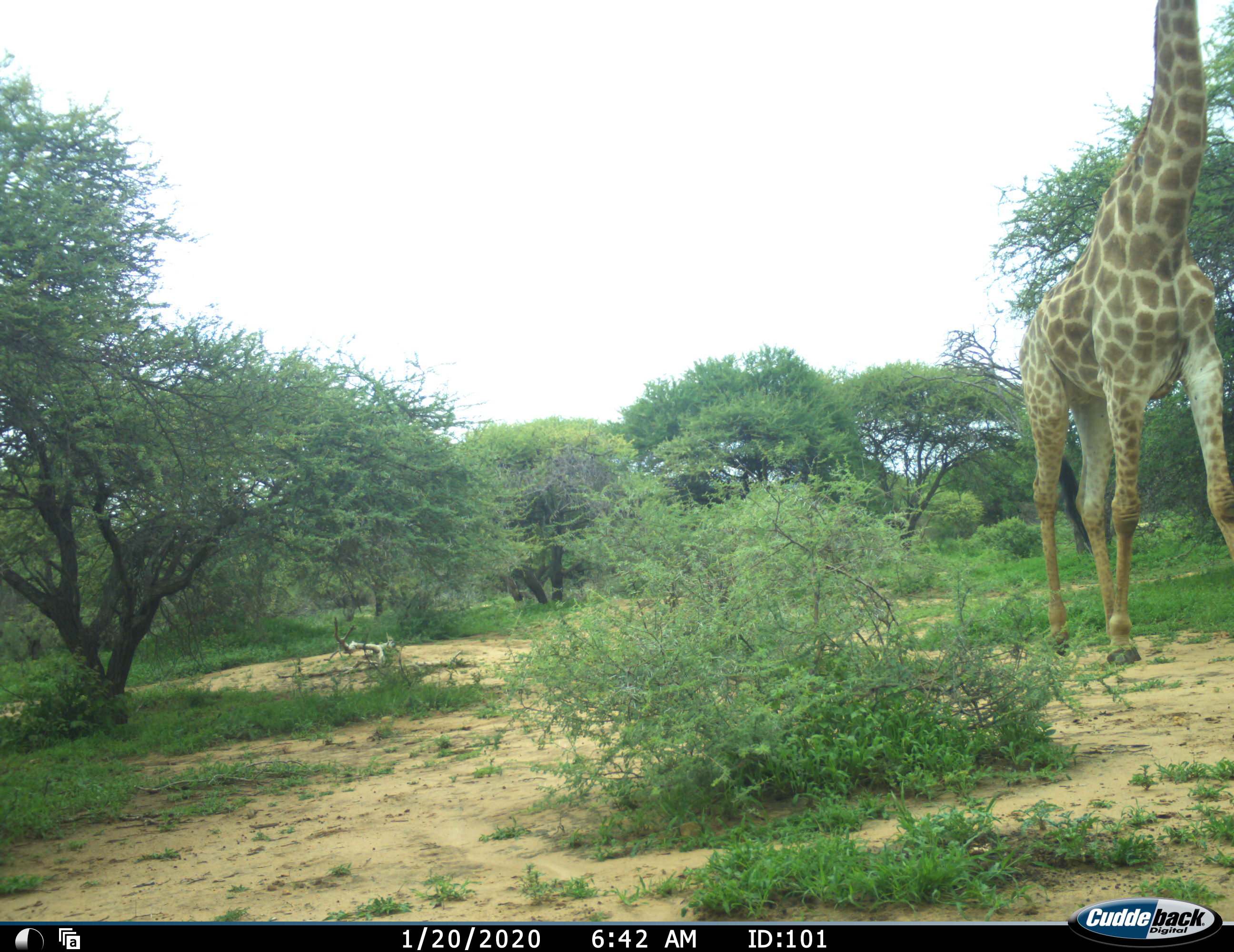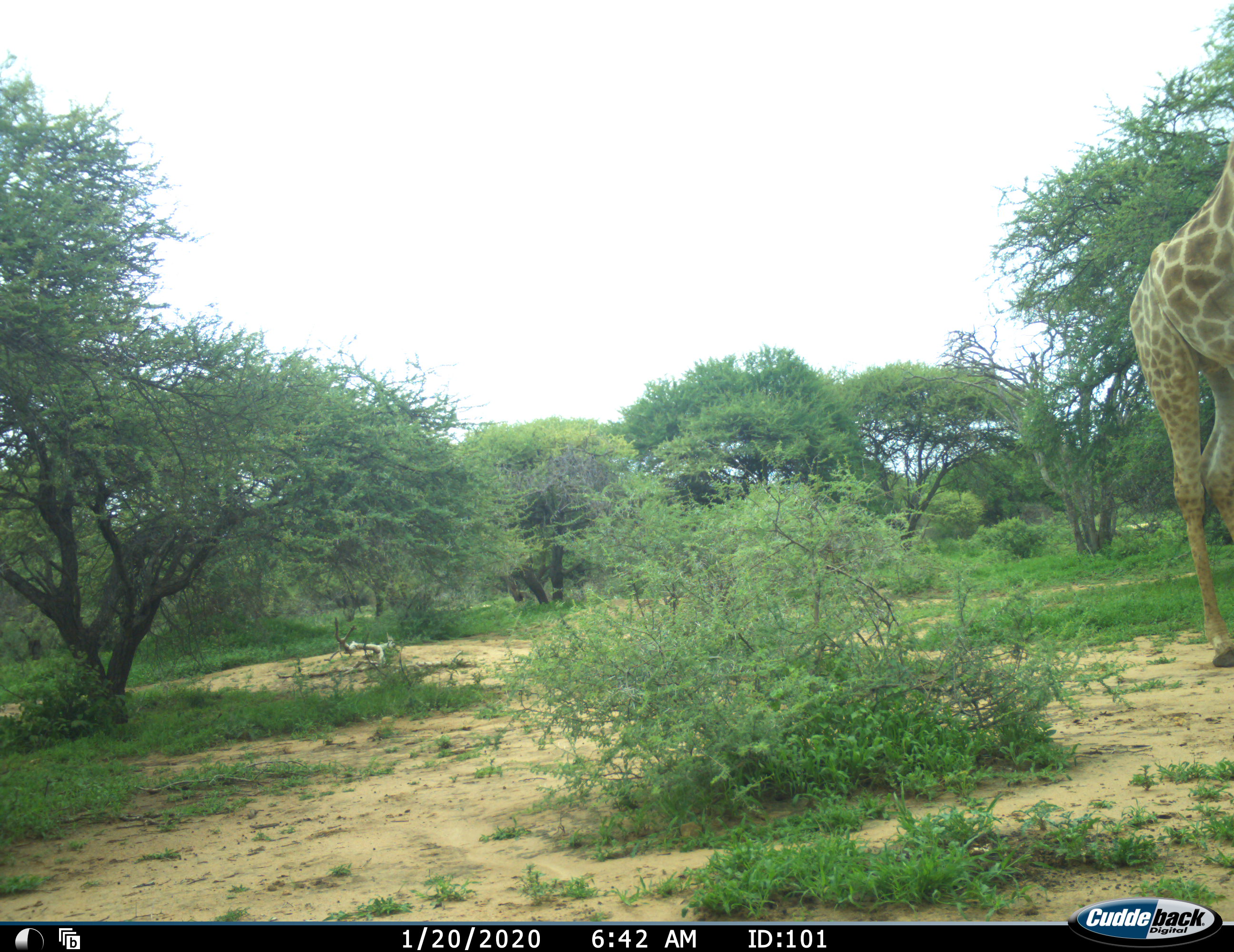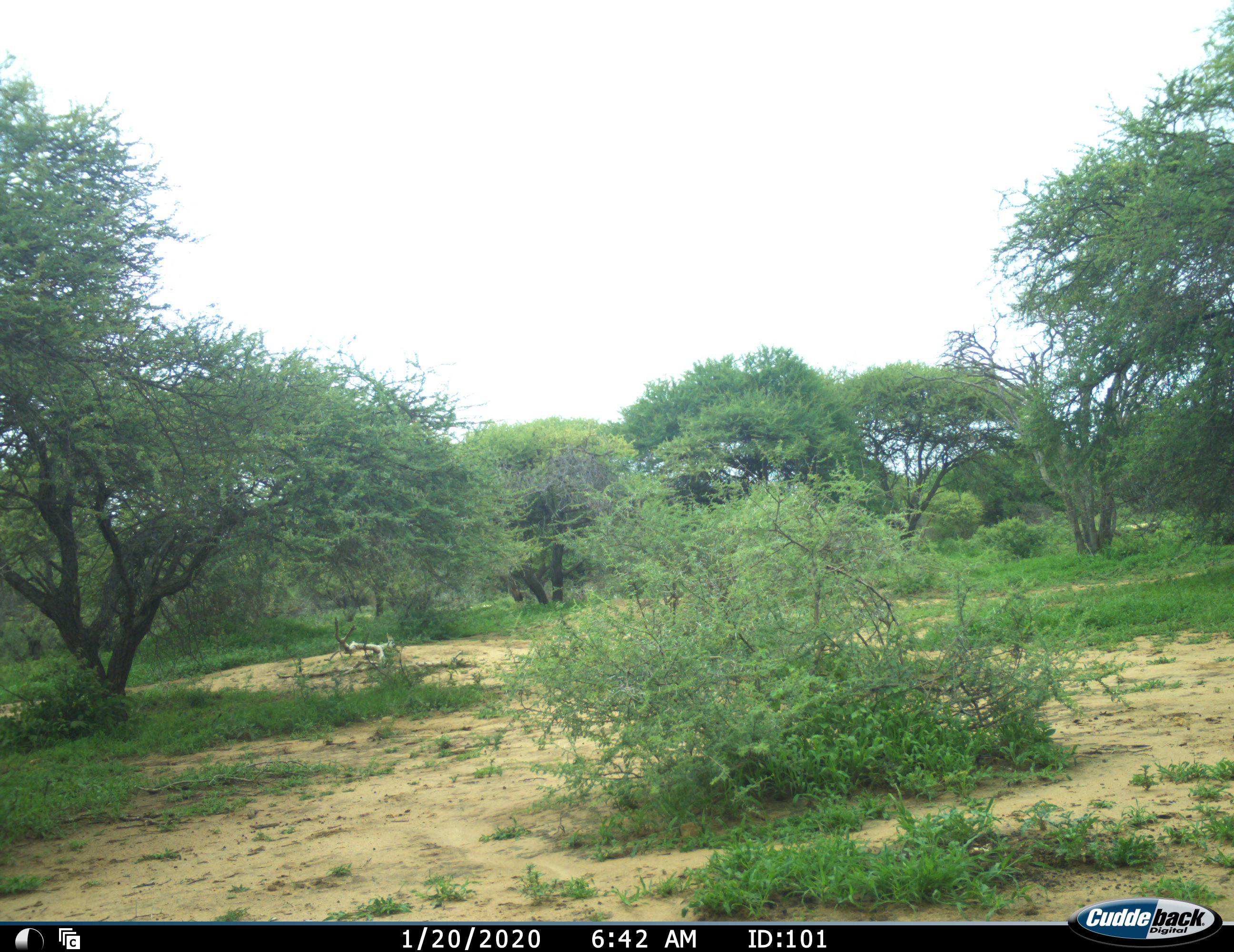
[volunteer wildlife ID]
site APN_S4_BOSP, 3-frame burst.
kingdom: Animalia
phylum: Chordata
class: Mammalia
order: Artiodactyla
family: Giraffidae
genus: Giraffa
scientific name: Giraffa camelopardalis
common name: giraffe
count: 1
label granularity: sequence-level